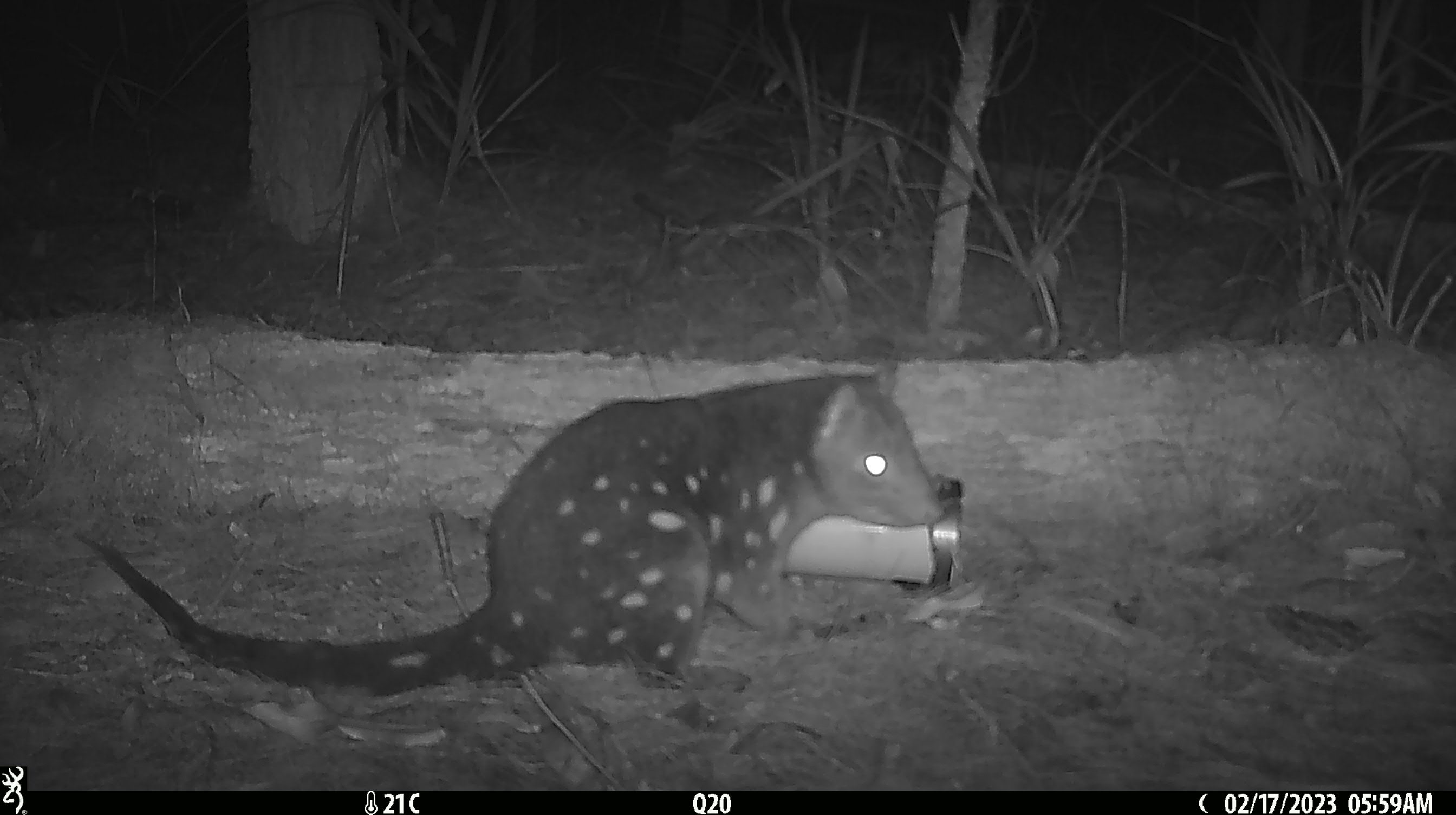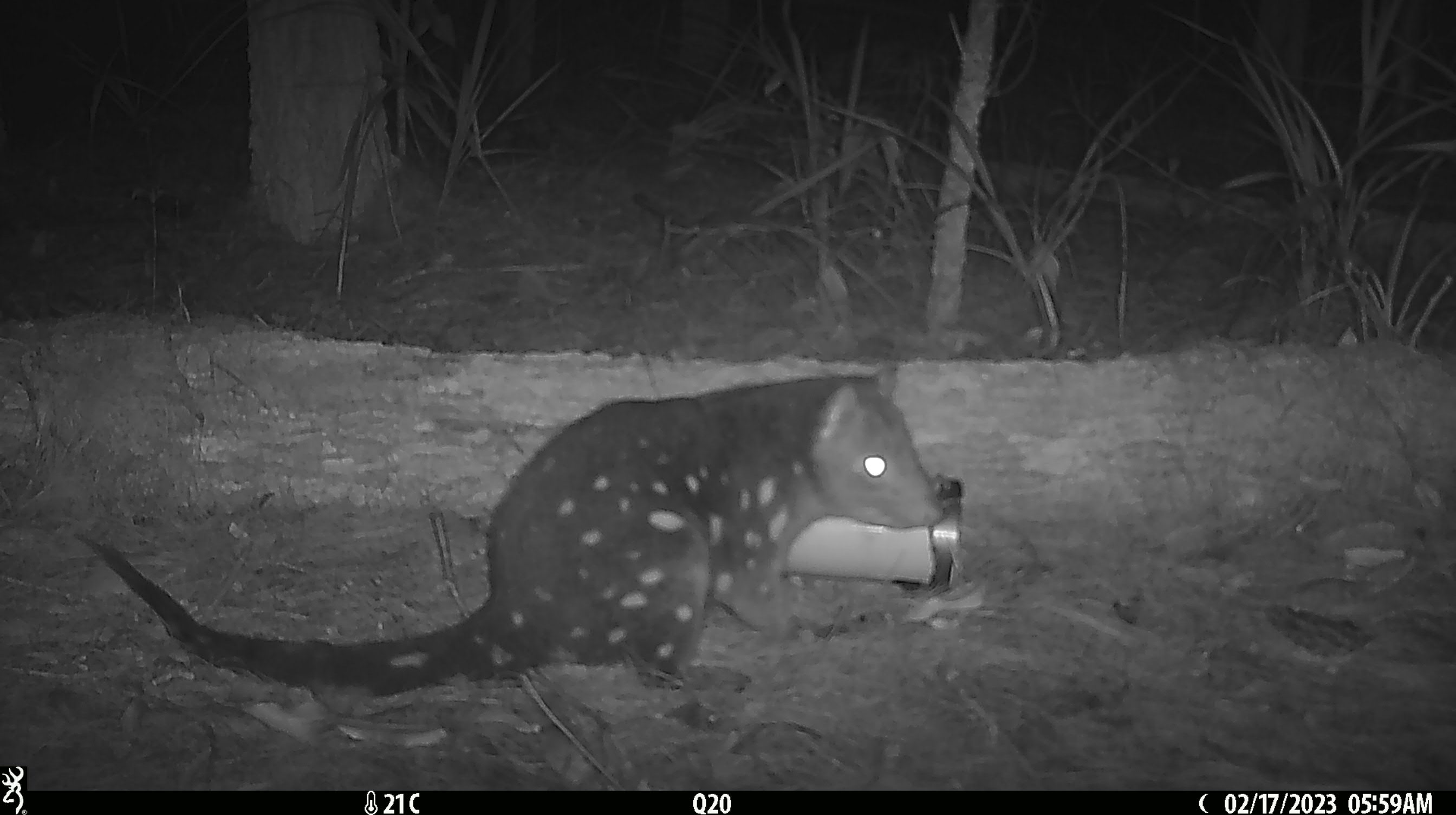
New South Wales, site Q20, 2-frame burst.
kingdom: Animalia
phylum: Chordata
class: Mammalia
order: Dasyuromorphia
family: Dasyuridae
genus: Dasyurus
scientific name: Dasyurus maculatus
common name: spotted-tailed quoll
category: quoll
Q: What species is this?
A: Quoll (spotted-tailed quoll) (Dasyurus maculatus).